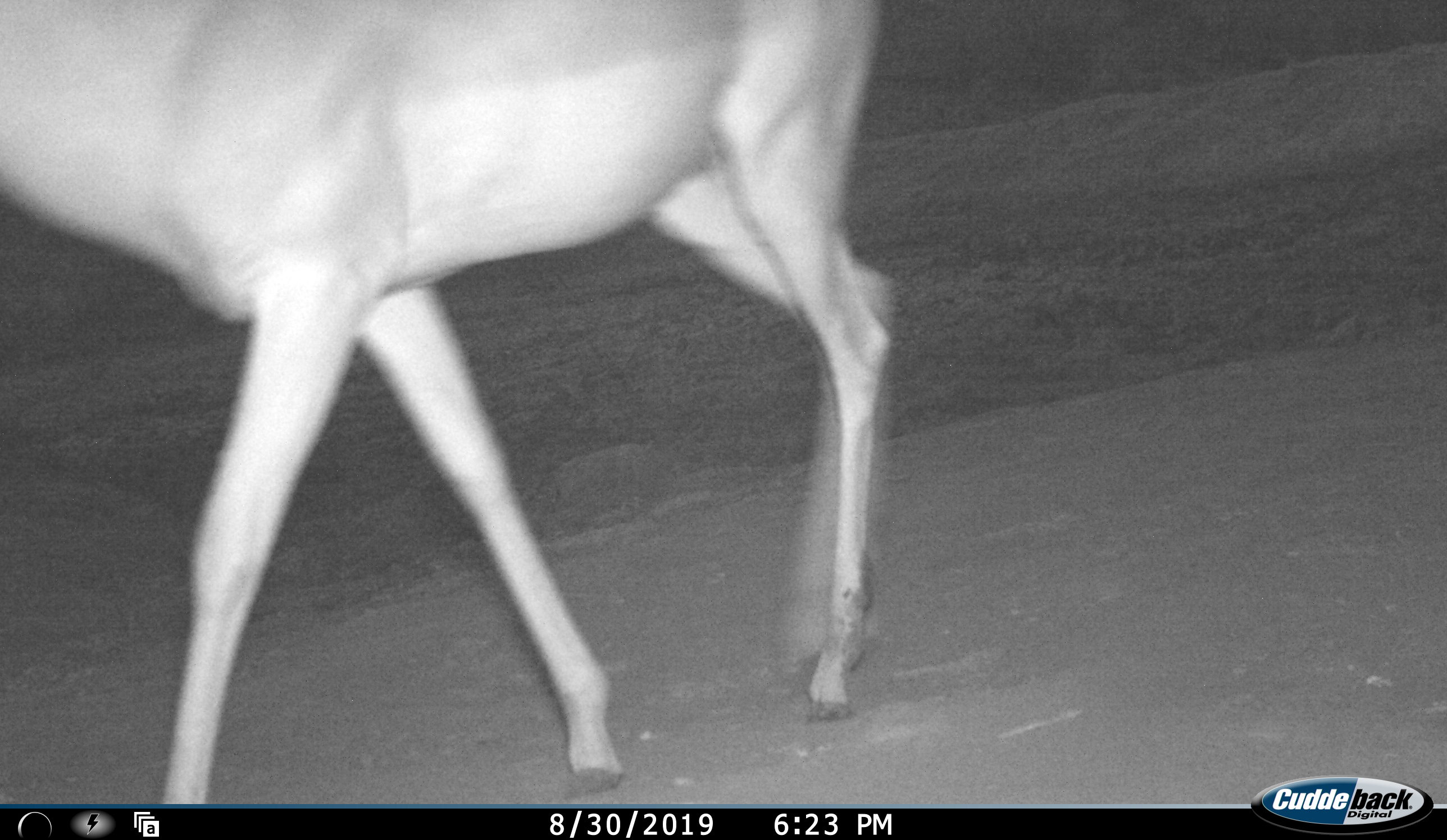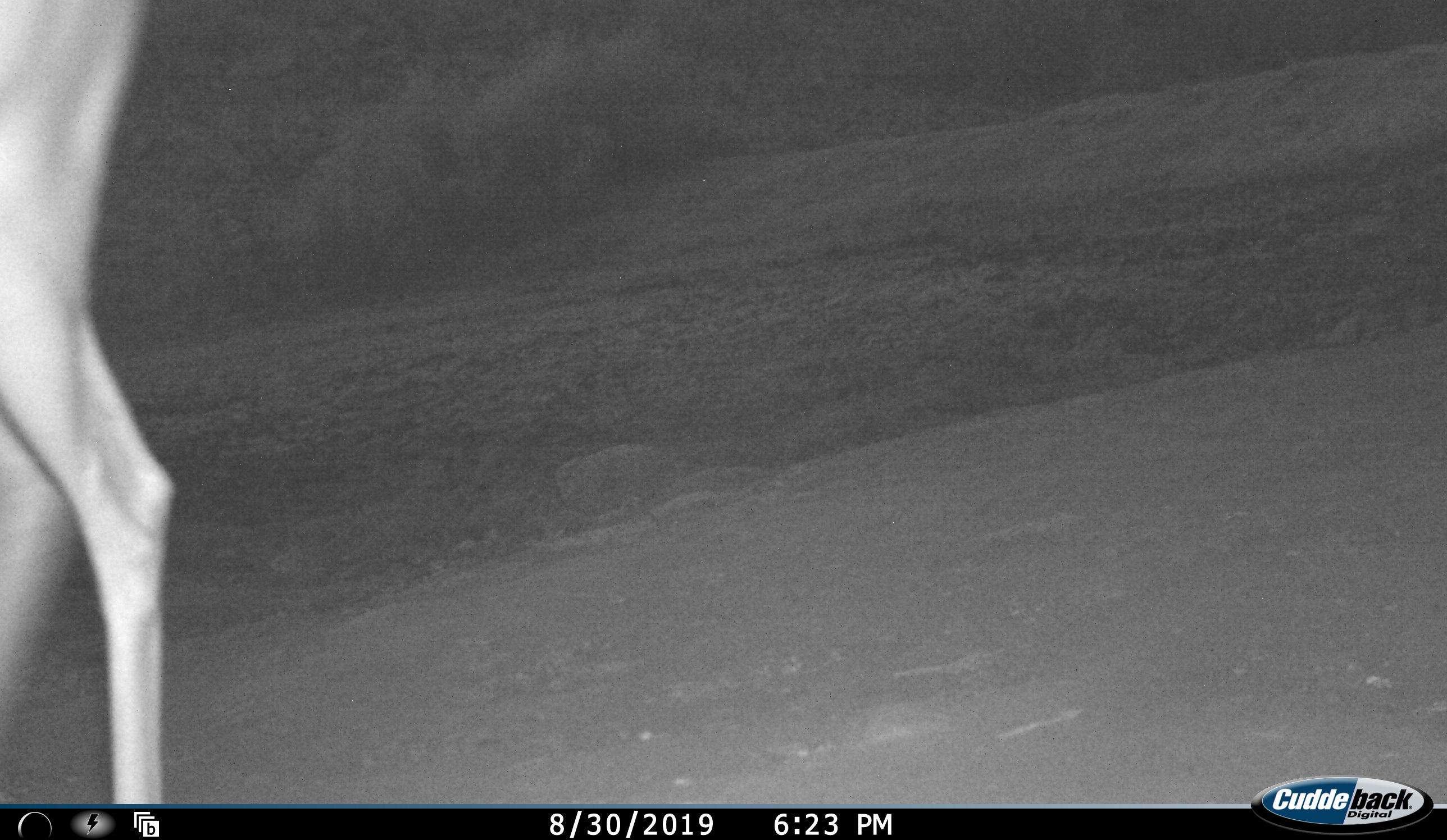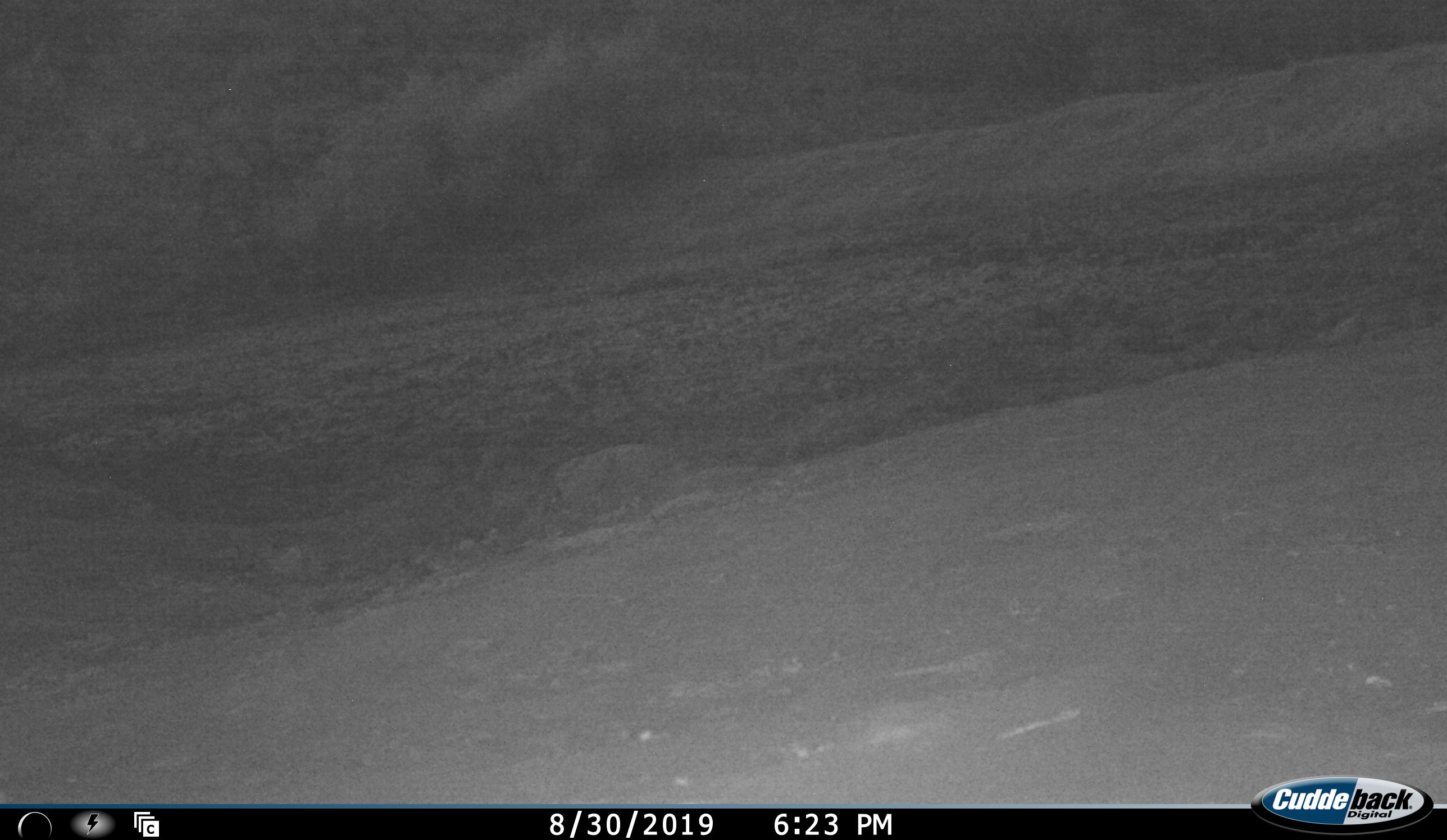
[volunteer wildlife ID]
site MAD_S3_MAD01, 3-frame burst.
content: unidentified animal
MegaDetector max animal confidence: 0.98